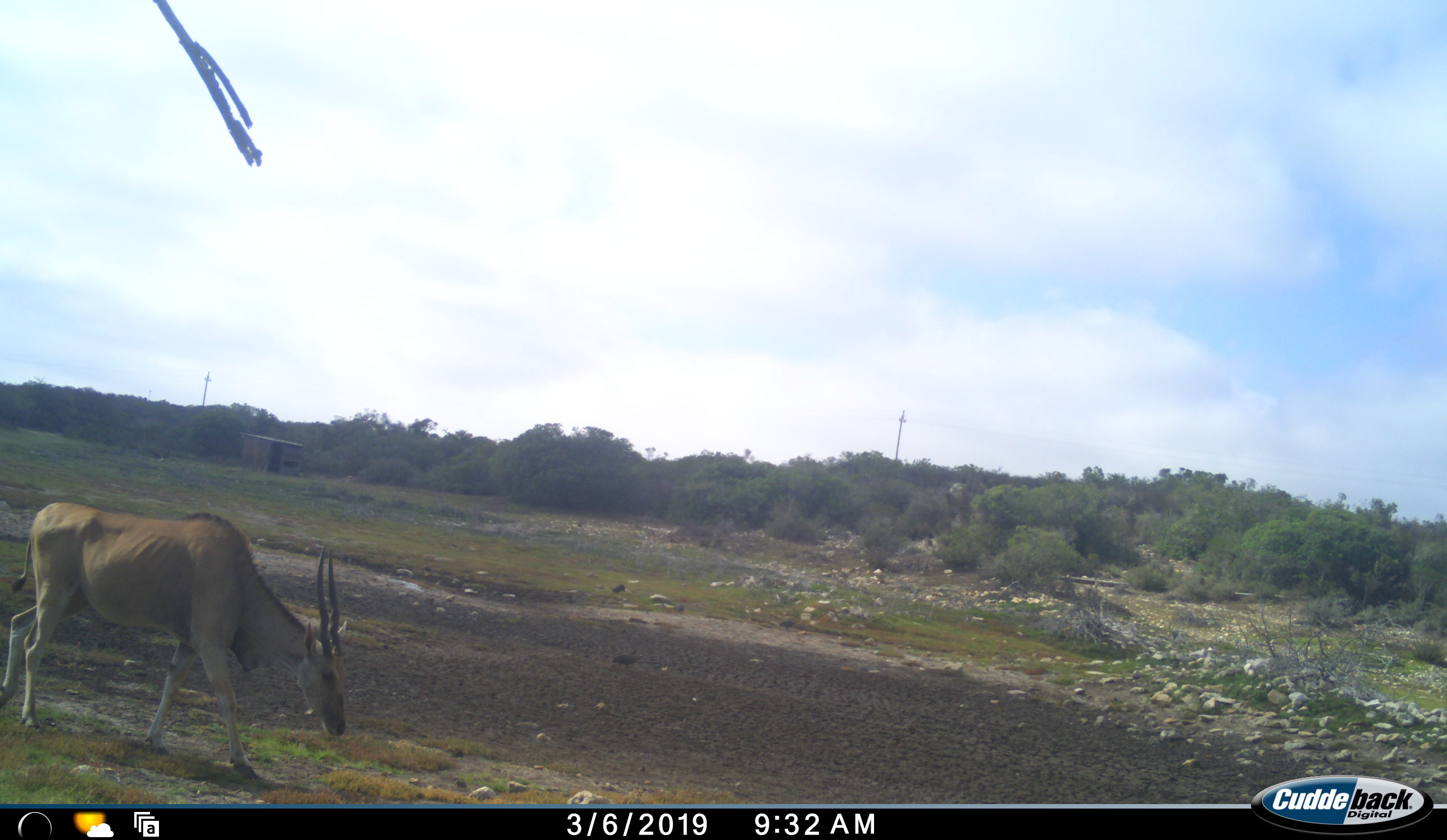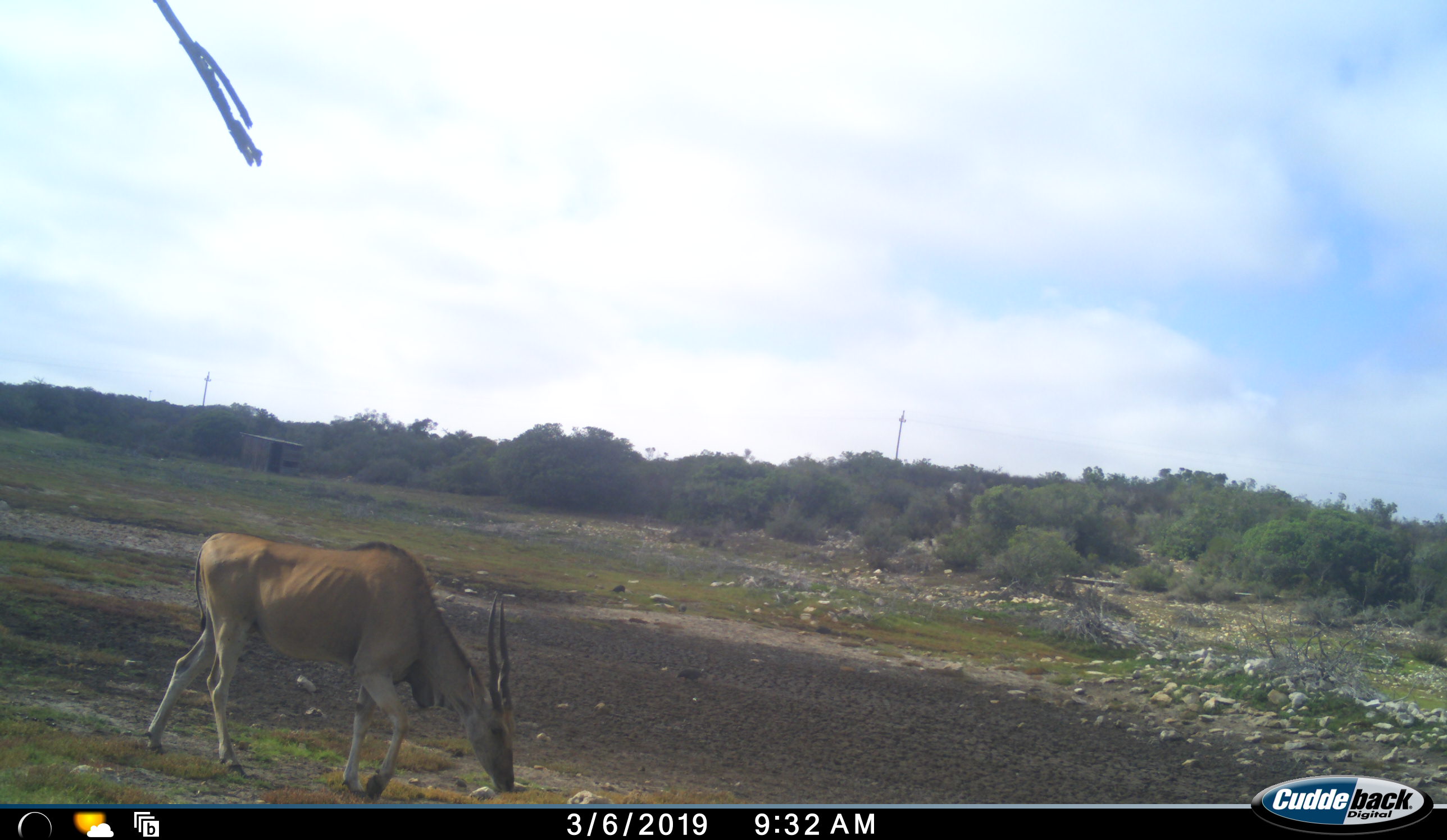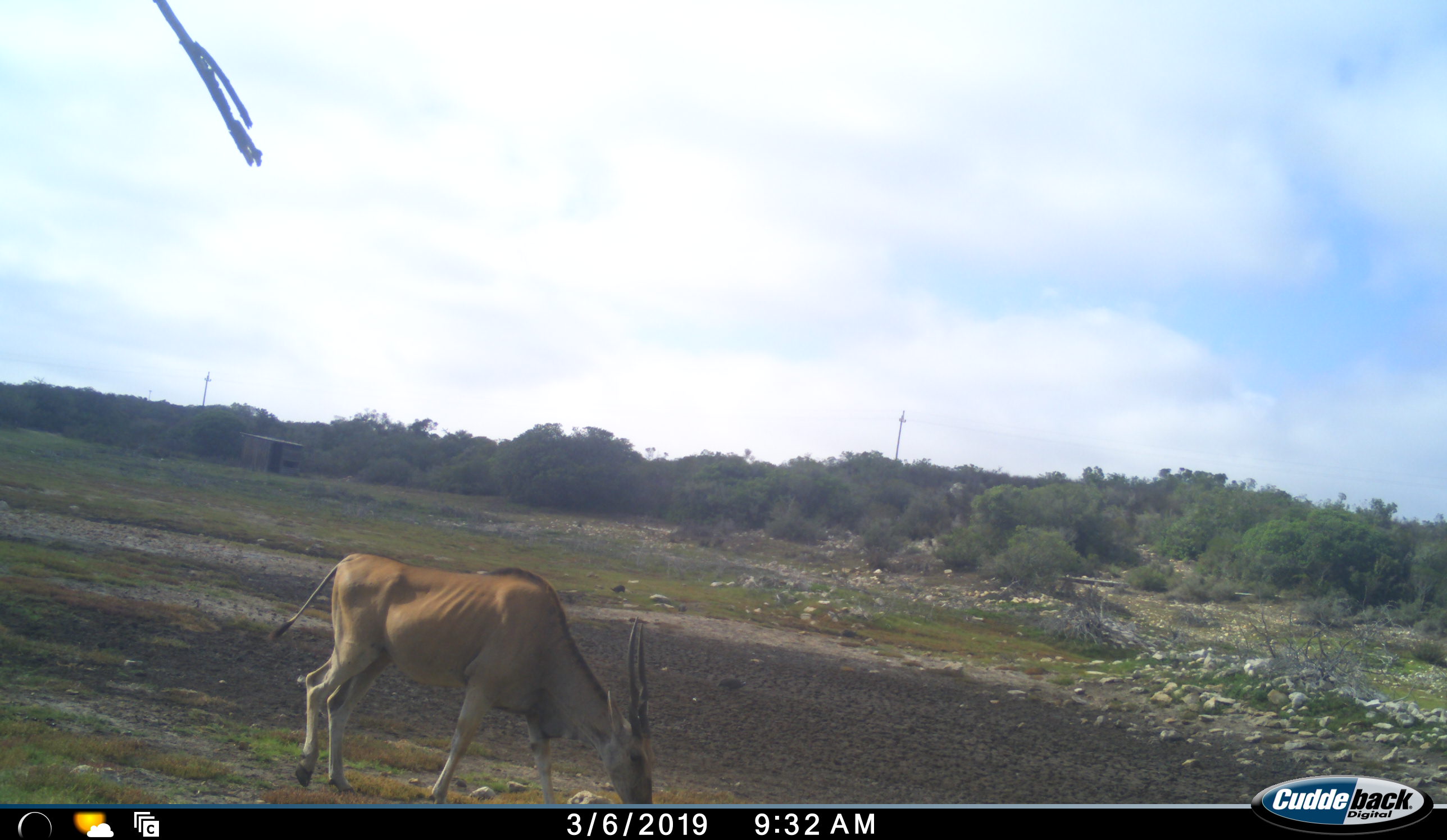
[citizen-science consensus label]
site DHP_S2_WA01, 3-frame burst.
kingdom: Animalia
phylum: Chordata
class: Mammalia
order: Artiodactyla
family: Bovidae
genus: Tragelaphus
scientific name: Tragelaphus oryx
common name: eland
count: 1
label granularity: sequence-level